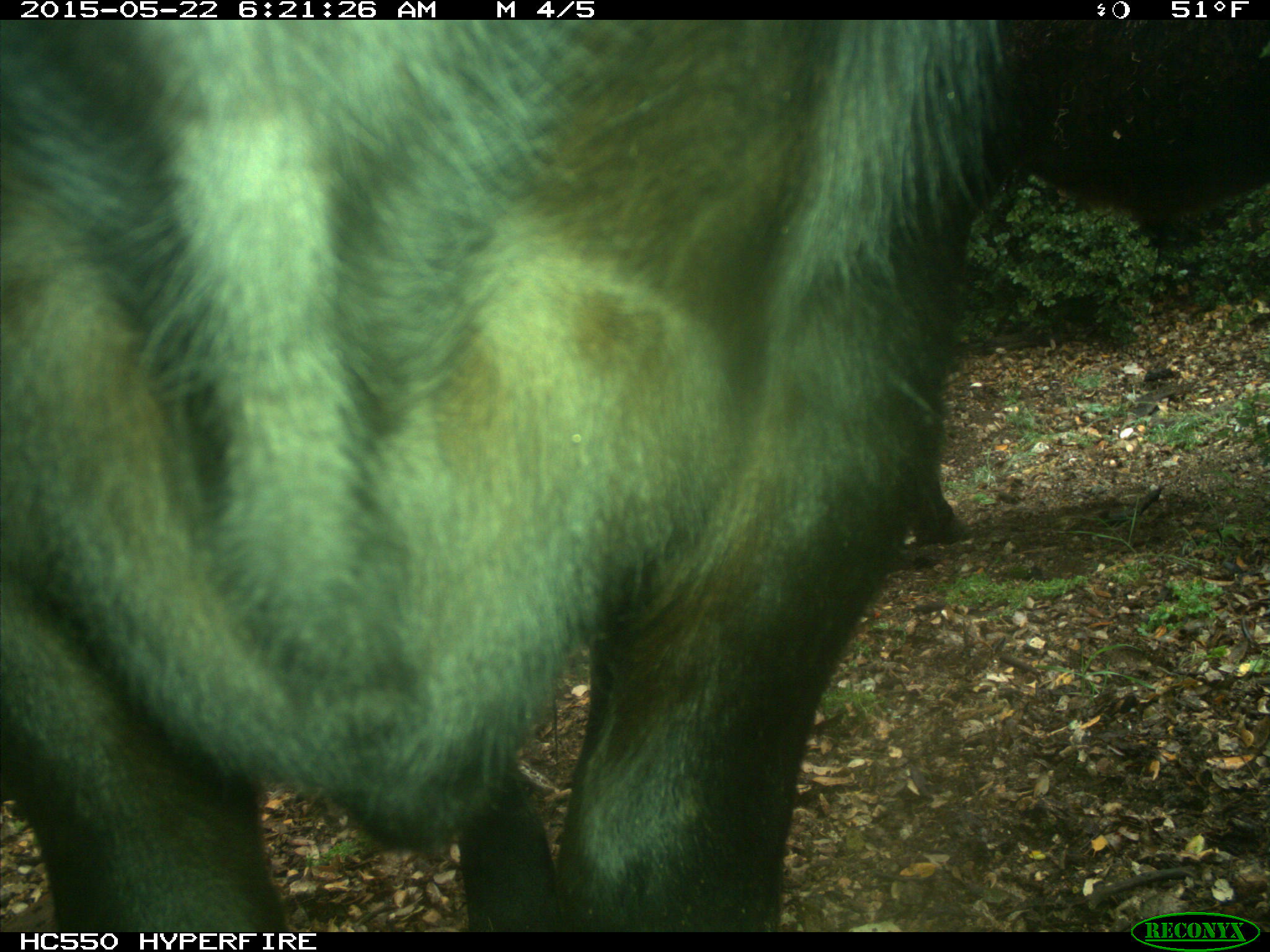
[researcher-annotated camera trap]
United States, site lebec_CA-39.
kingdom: Animalia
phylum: Chordata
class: Mammalia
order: Artiodactyla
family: Bovidae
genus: Bos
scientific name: Bos taurus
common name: domestic cow